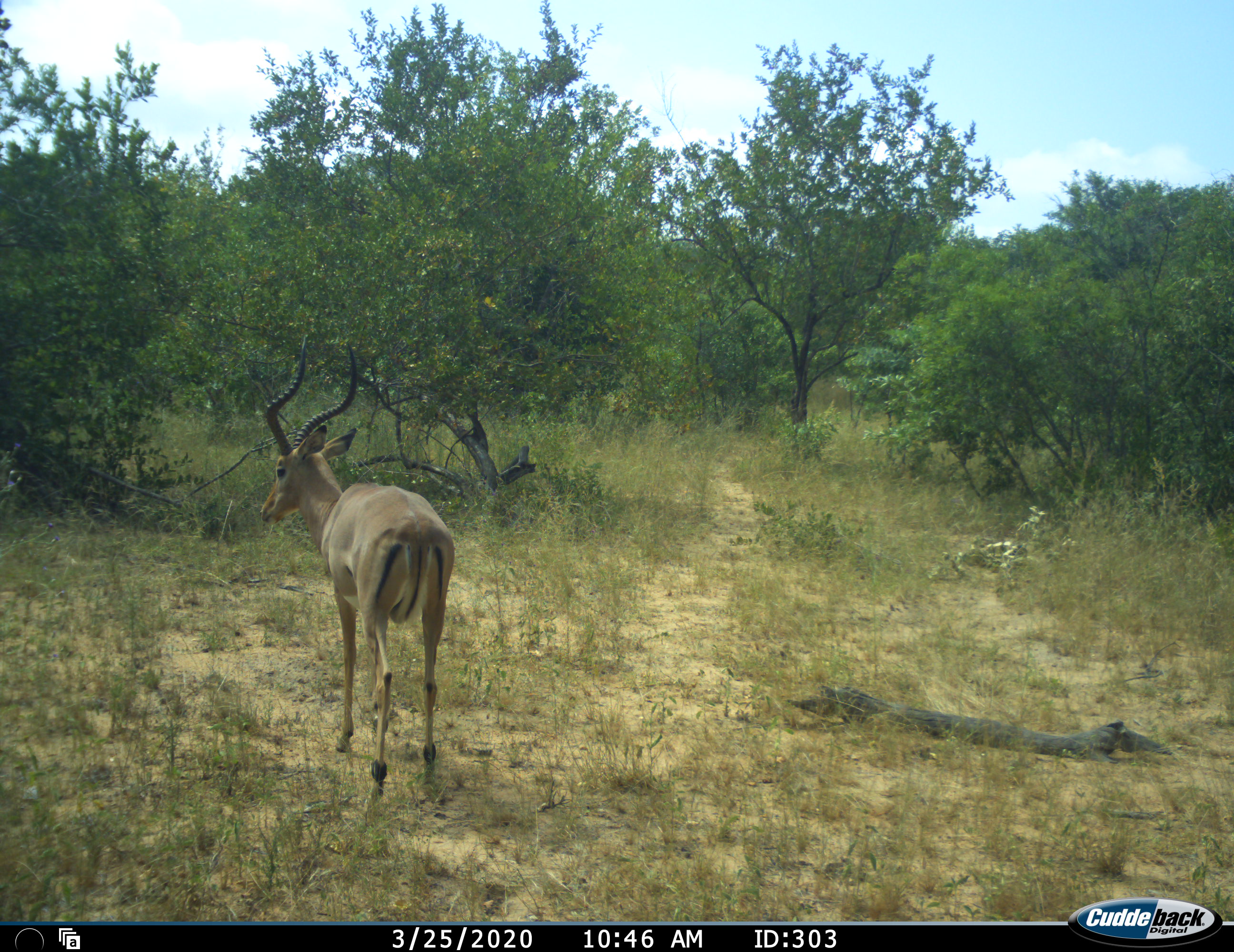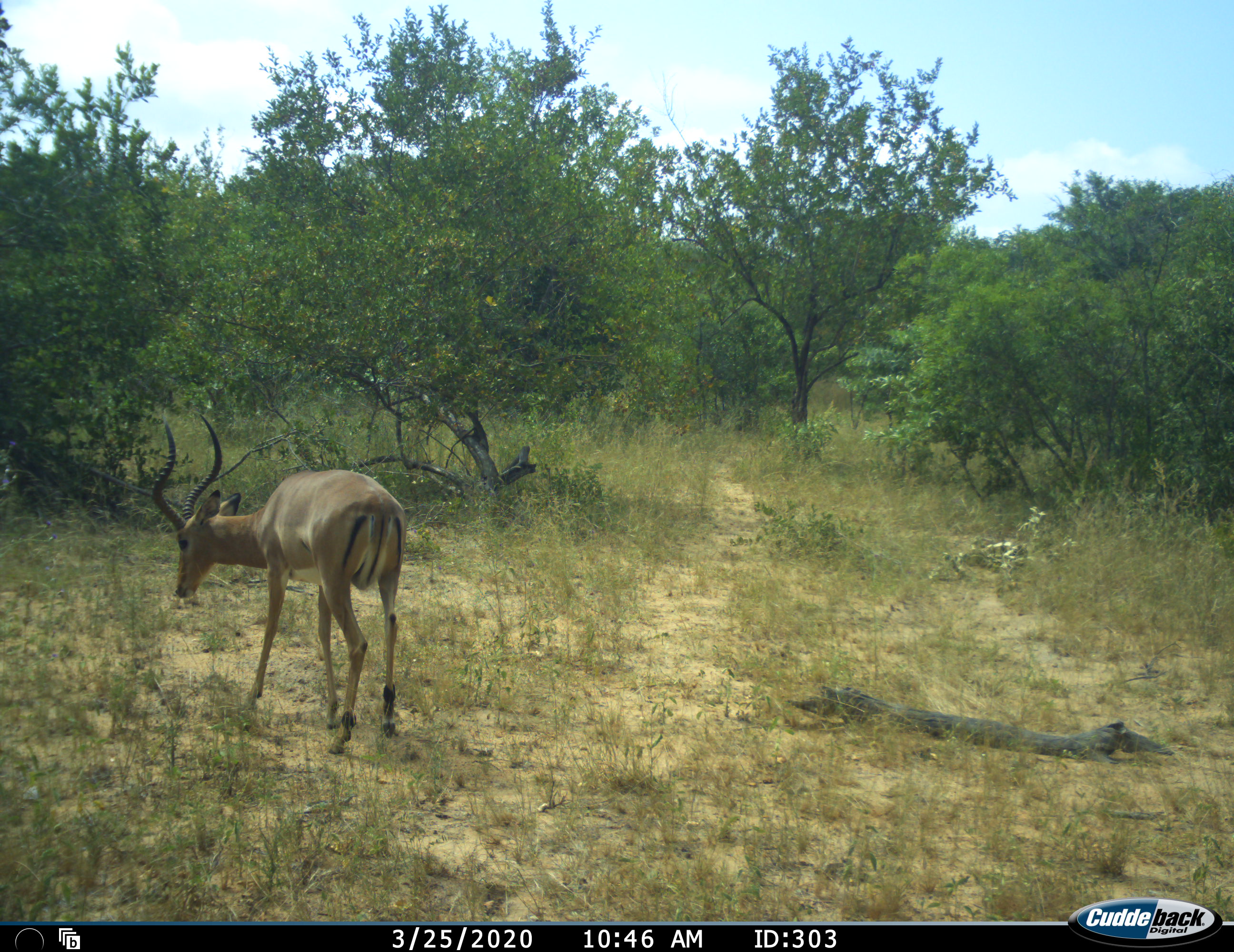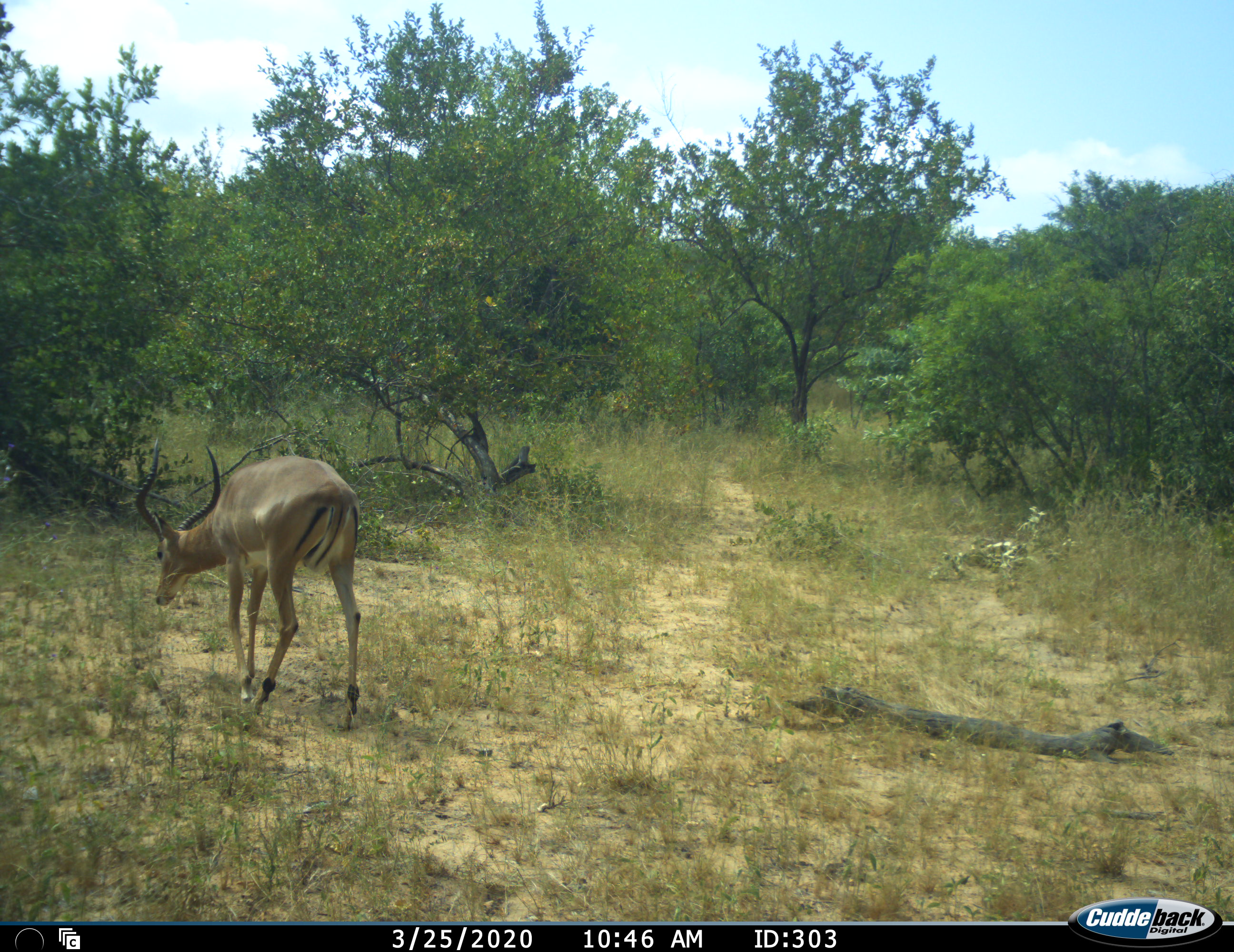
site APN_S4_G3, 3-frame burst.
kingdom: Animalia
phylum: Chordata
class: Mammalia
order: Artiodactyla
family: Bovidae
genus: Aepyceros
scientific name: Aepyceros melampus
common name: impala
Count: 1.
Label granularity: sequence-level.